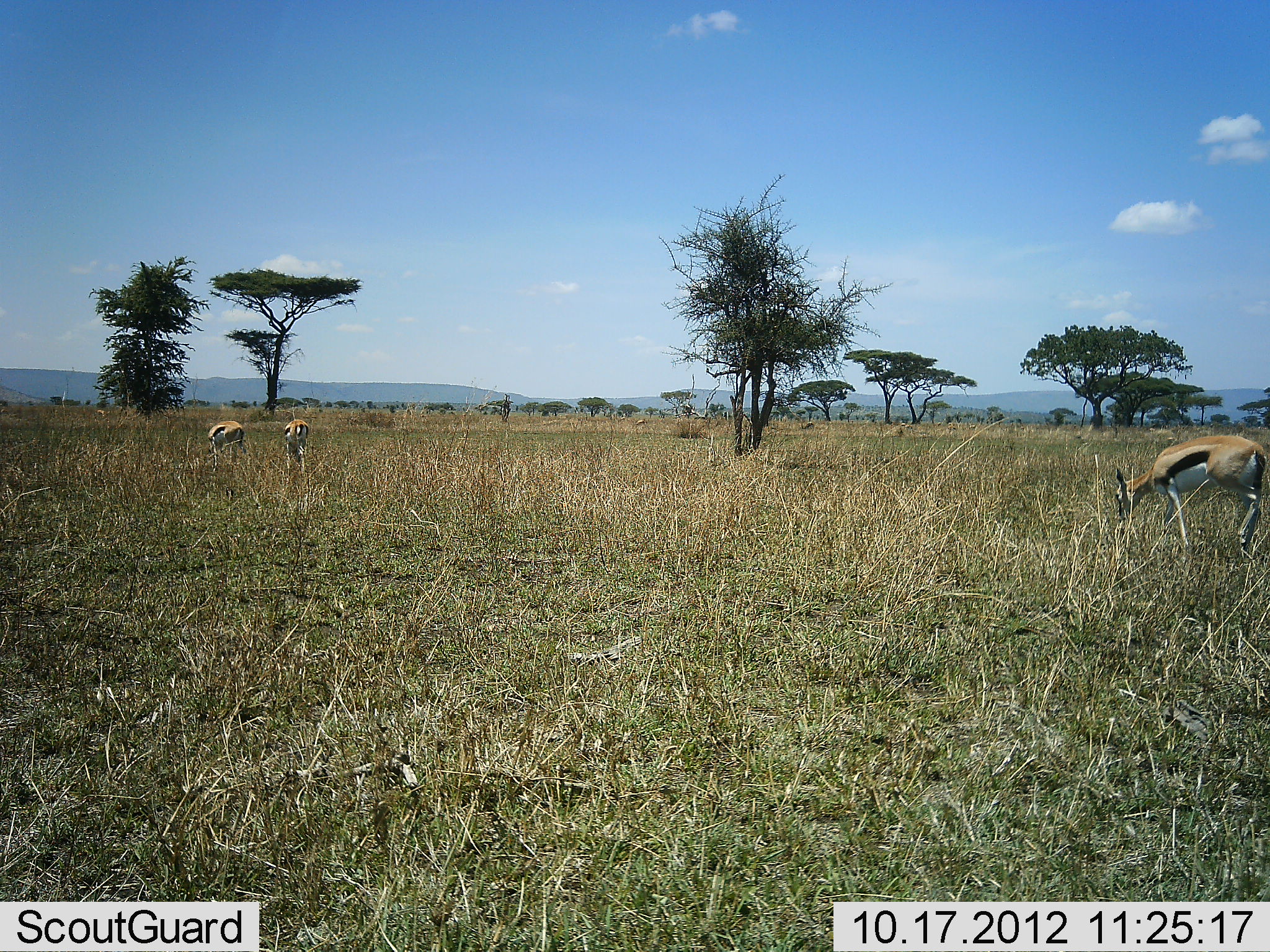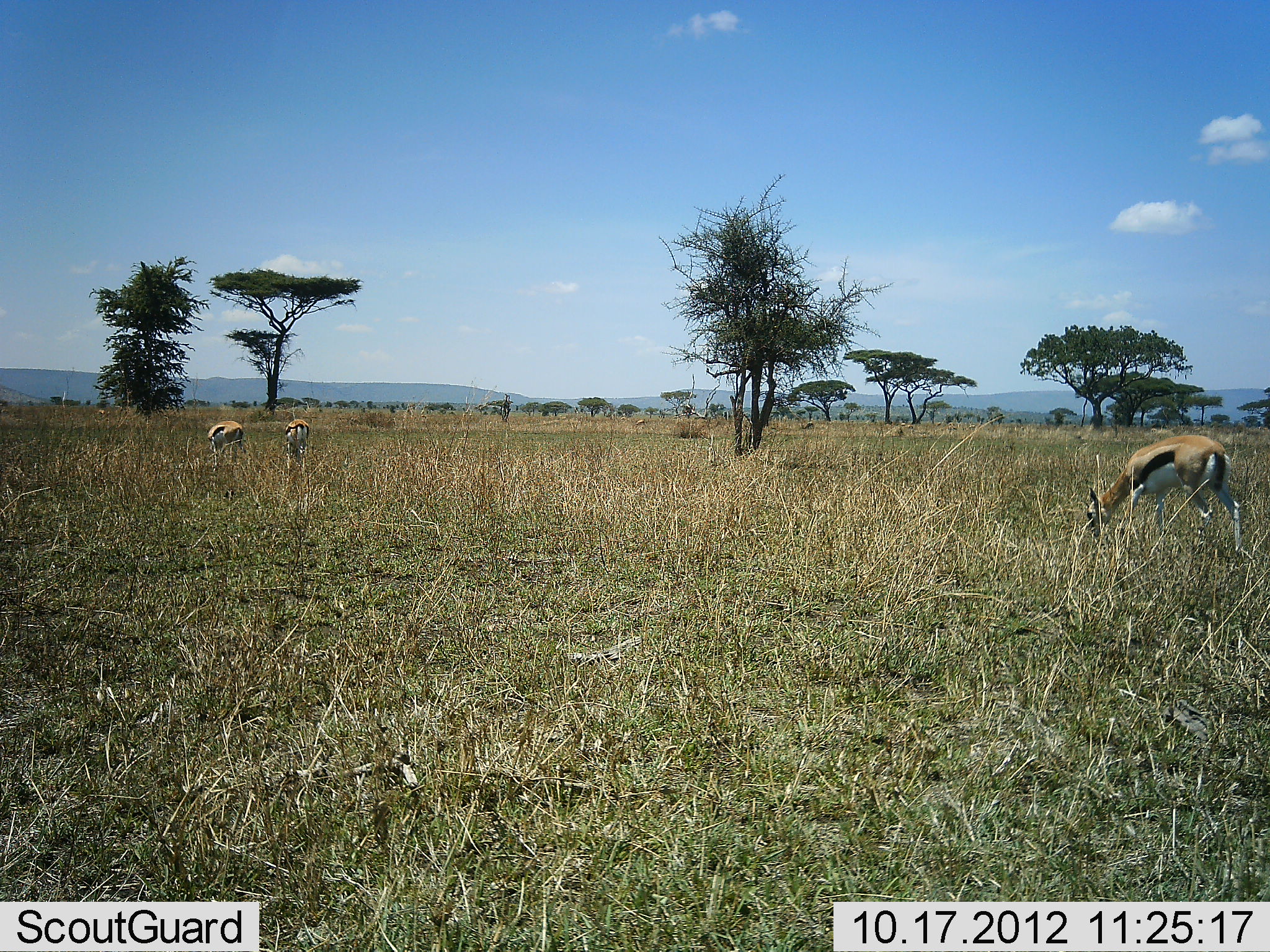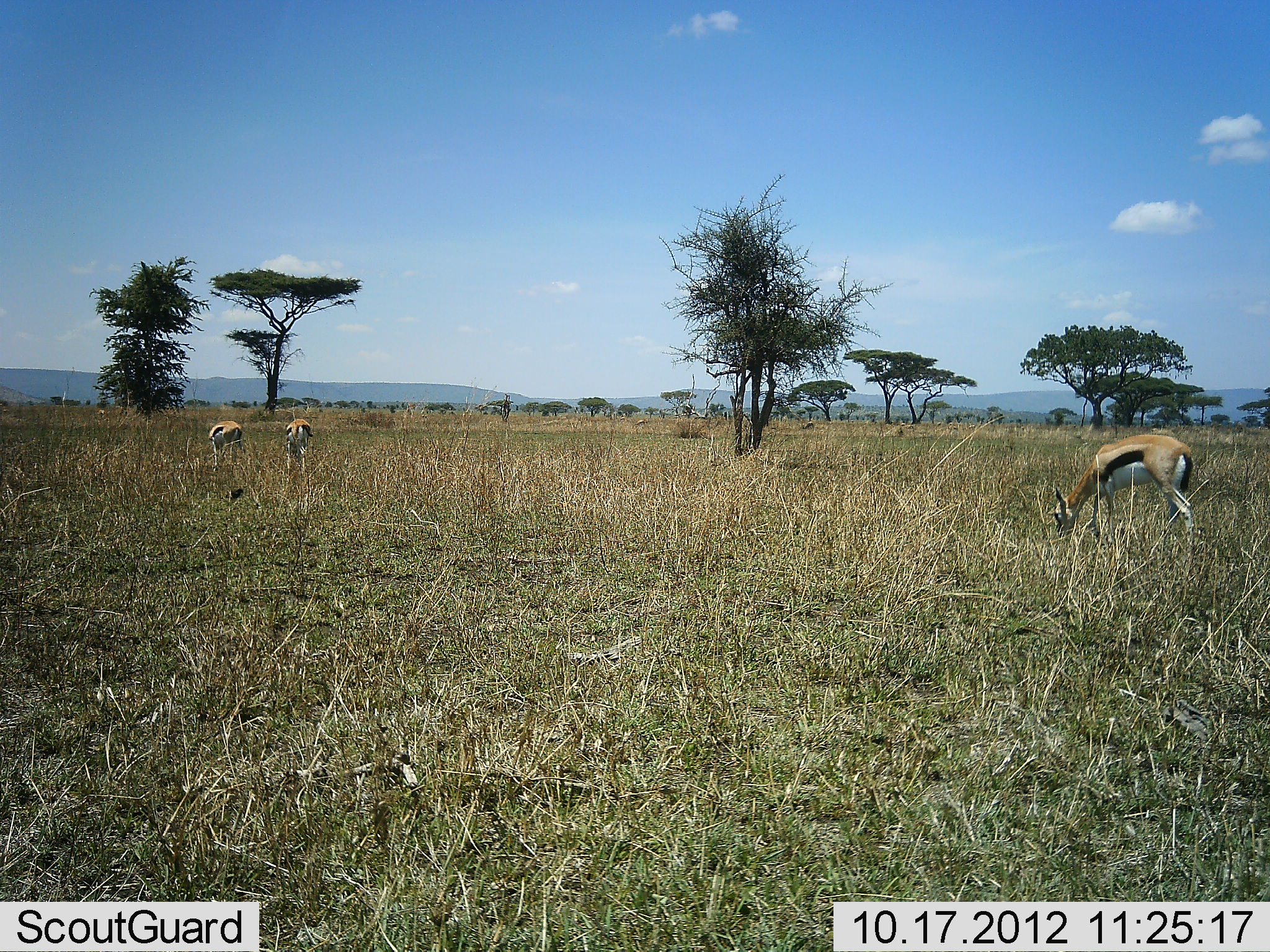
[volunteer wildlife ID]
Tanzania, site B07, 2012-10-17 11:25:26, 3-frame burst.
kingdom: Animalia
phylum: Chordata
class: Mammalia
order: Artiodactyla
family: Bovidae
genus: Eudorcas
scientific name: Eudorcas thomsonii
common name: thomson's gazelle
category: gazellethomsons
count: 3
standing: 36%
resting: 0%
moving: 55%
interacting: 0%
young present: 0%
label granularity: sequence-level